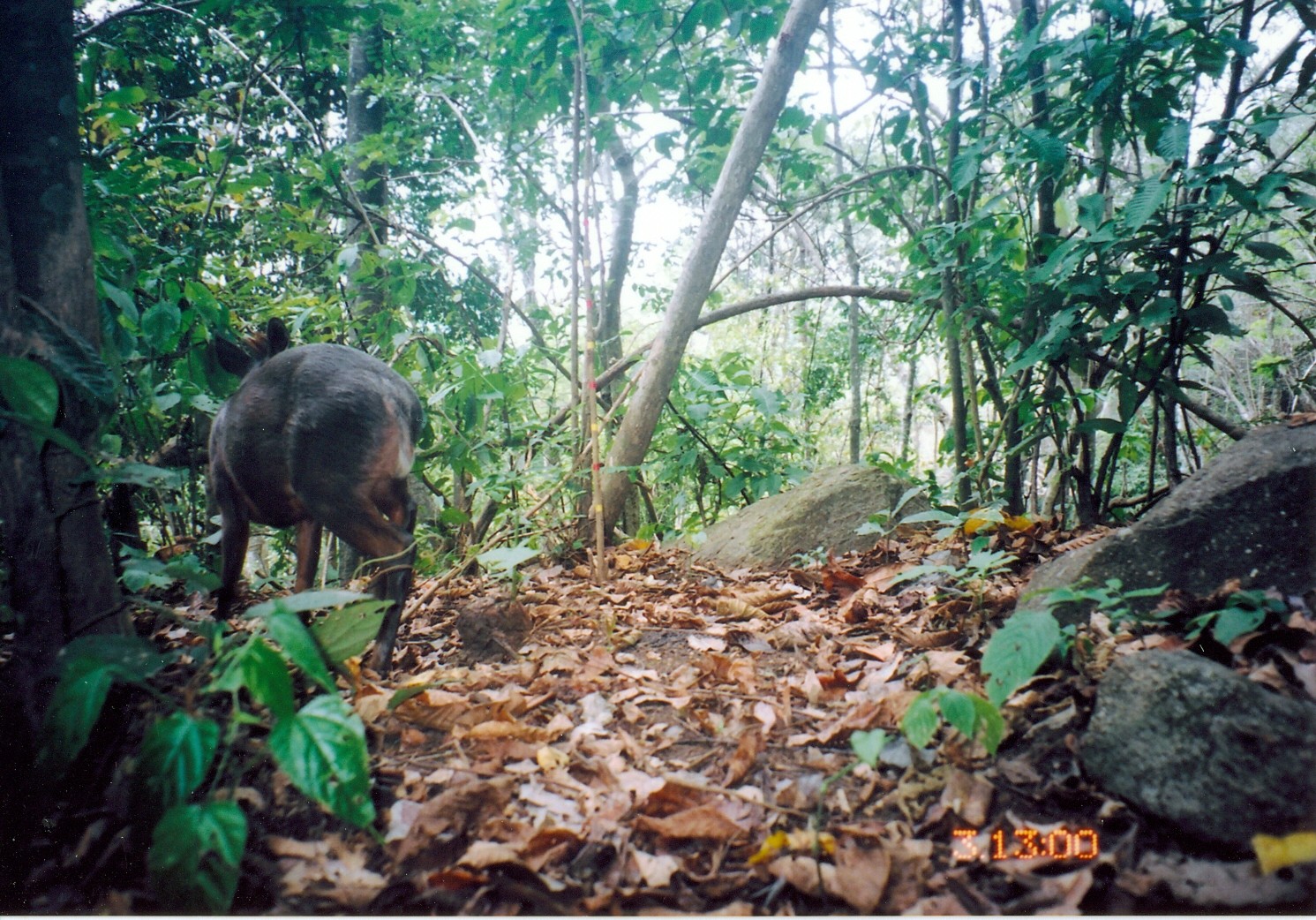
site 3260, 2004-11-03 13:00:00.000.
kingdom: Animalia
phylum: Chordata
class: Mammalia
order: Artiodactyla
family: Bovidae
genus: Cephalophus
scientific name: Cephalophus spadix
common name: abbott's duiker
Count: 1.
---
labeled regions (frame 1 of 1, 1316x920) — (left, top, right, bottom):
cephalophus spadix: (206, 314, 423, 677)